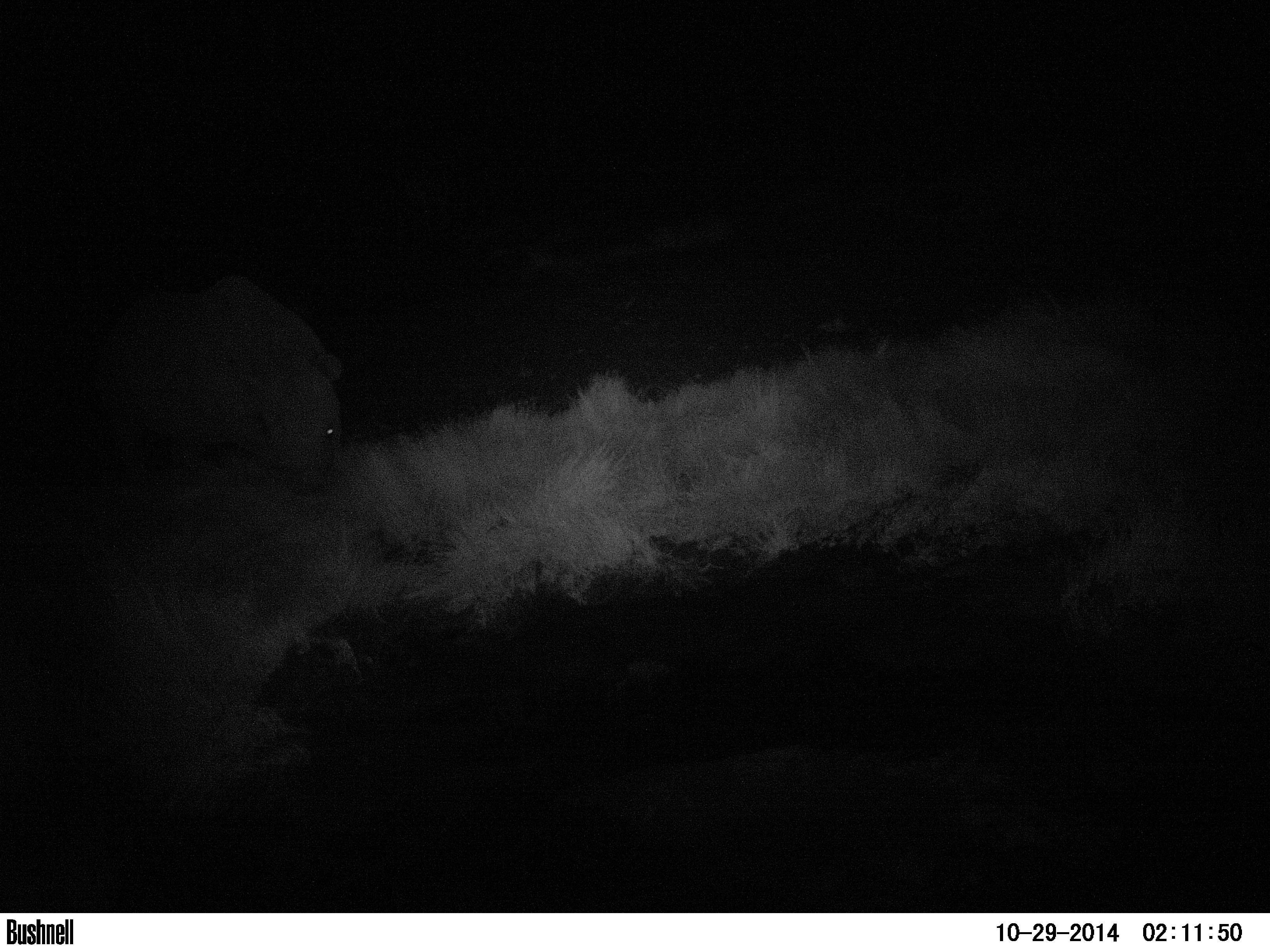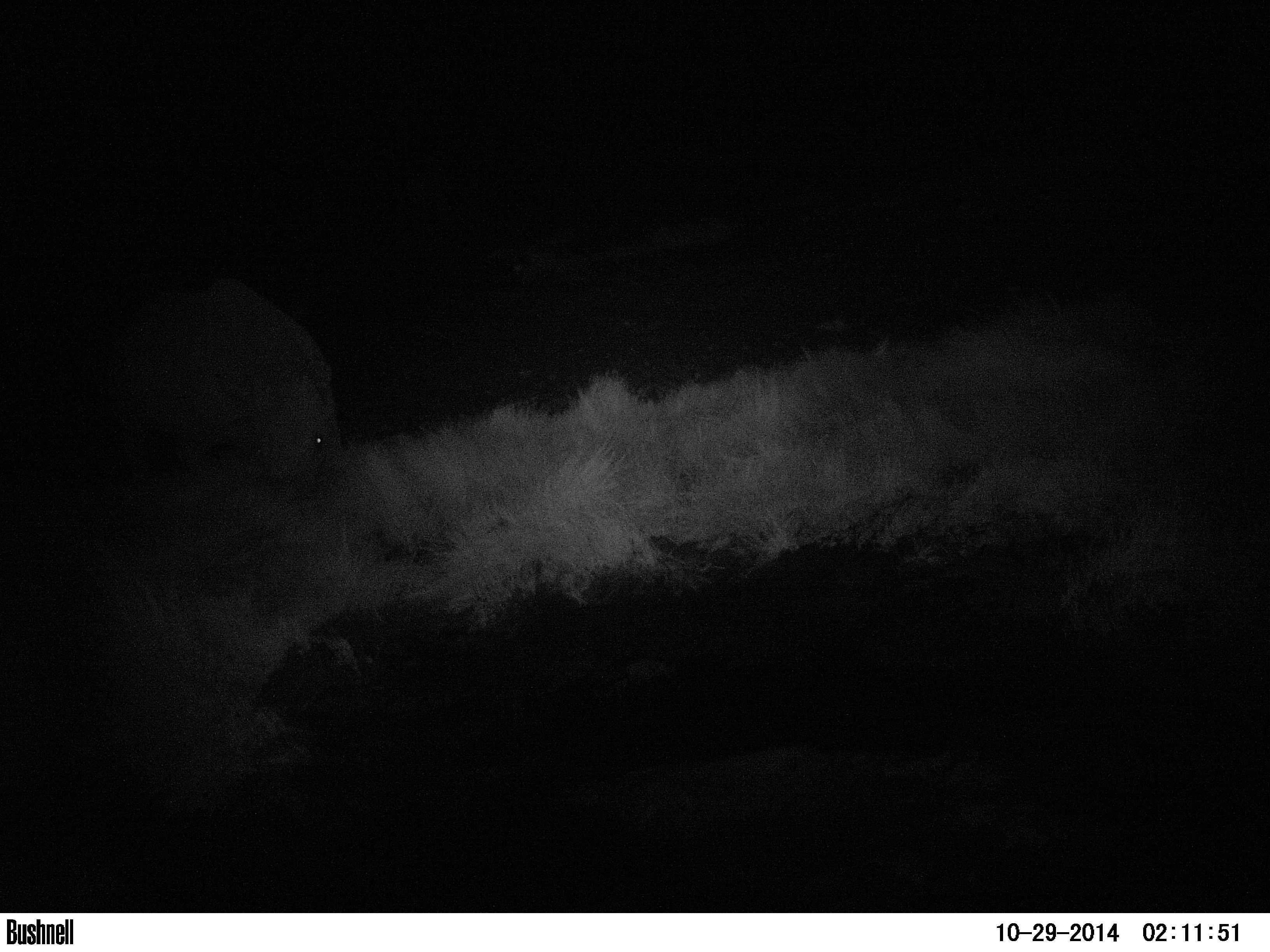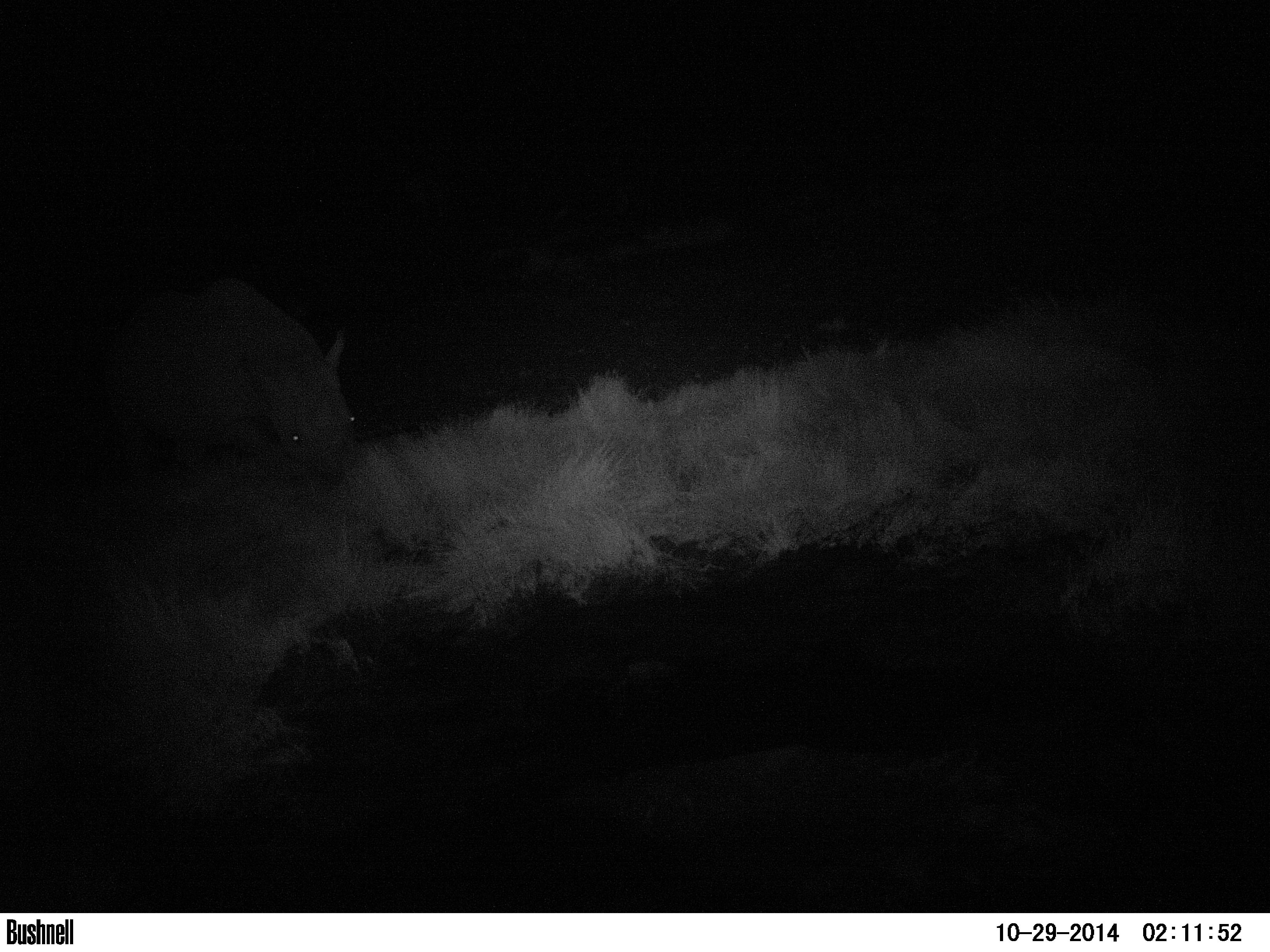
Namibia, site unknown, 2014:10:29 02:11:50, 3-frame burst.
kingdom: Animalia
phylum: Chordata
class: Mammalia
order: Perissodactyla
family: Rhinocerotidae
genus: Diceros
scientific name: Diceros bicornis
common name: black rhinoceros